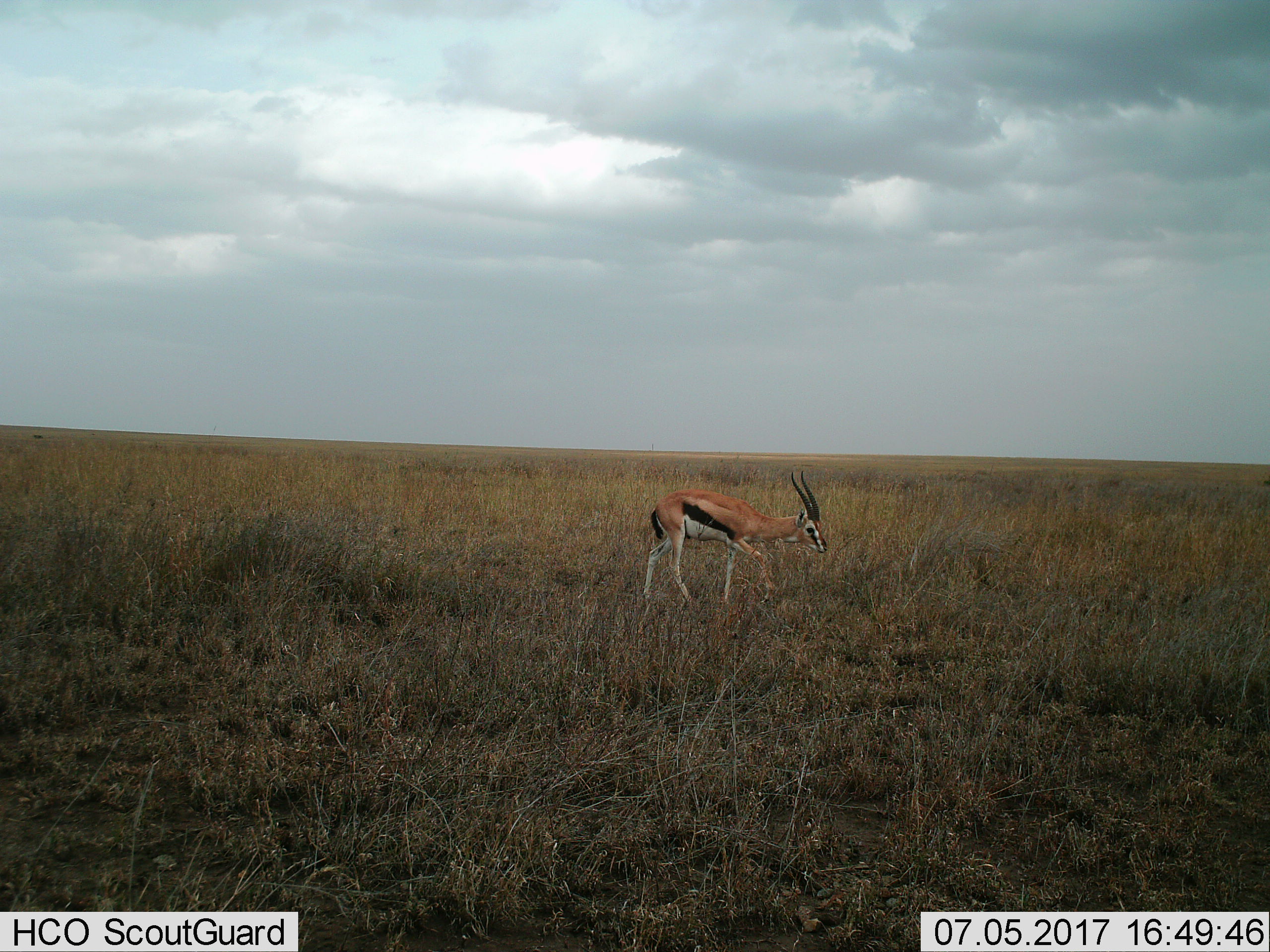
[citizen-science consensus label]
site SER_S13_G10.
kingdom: Animalia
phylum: Chordata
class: Mammalia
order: Artiodactyla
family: Bovidae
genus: Eudorcas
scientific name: Eudorcas thomsonii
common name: thomson's gazelle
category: gazellethomsons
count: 1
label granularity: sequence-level